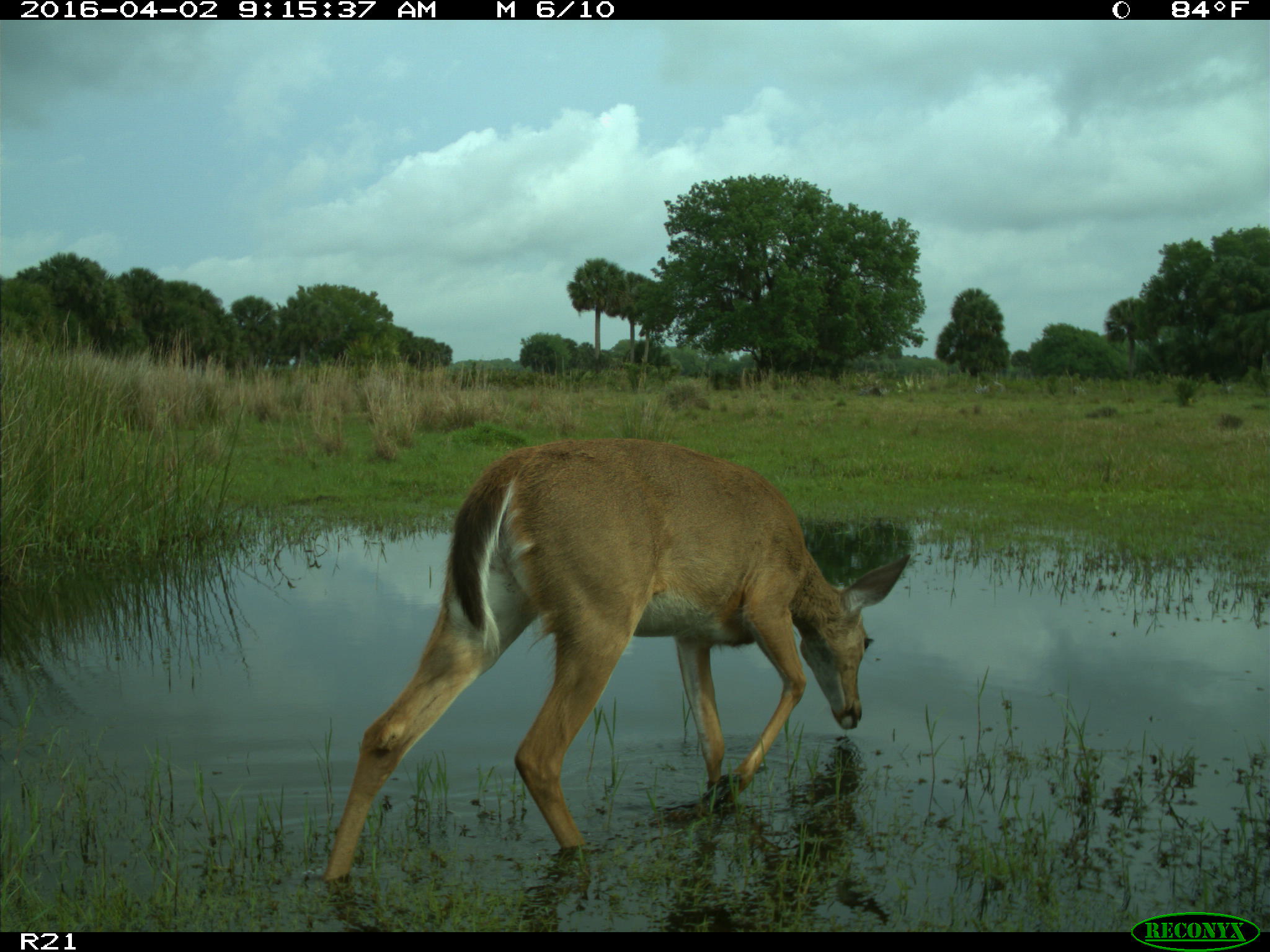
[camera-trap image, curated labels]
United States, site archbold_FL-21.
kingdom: Animalia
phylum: Chordata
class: Mammalia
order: Artiodactyla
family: Cervidae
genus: Odocoileus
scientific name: Odocoileus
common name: deer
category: unidentified deer